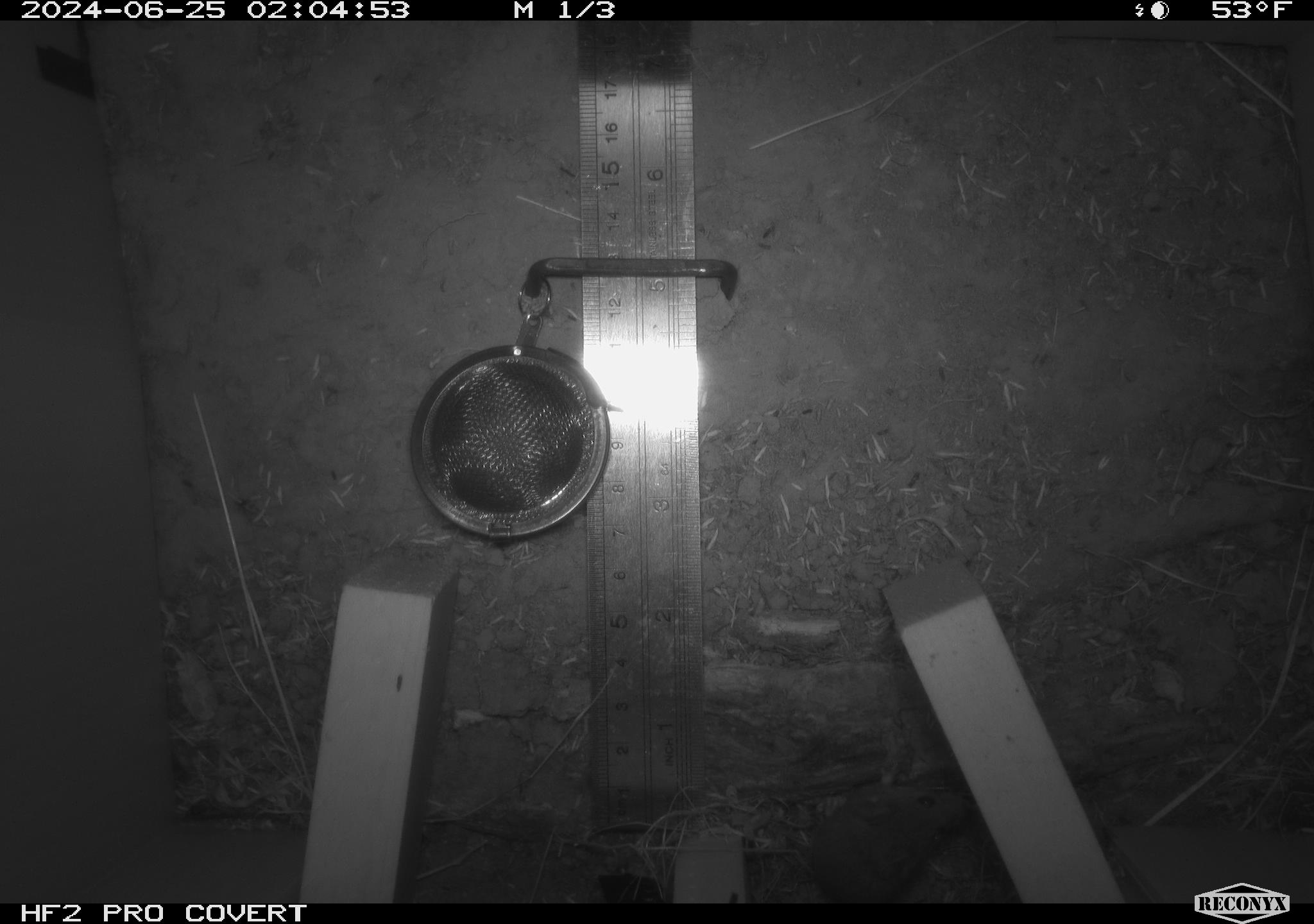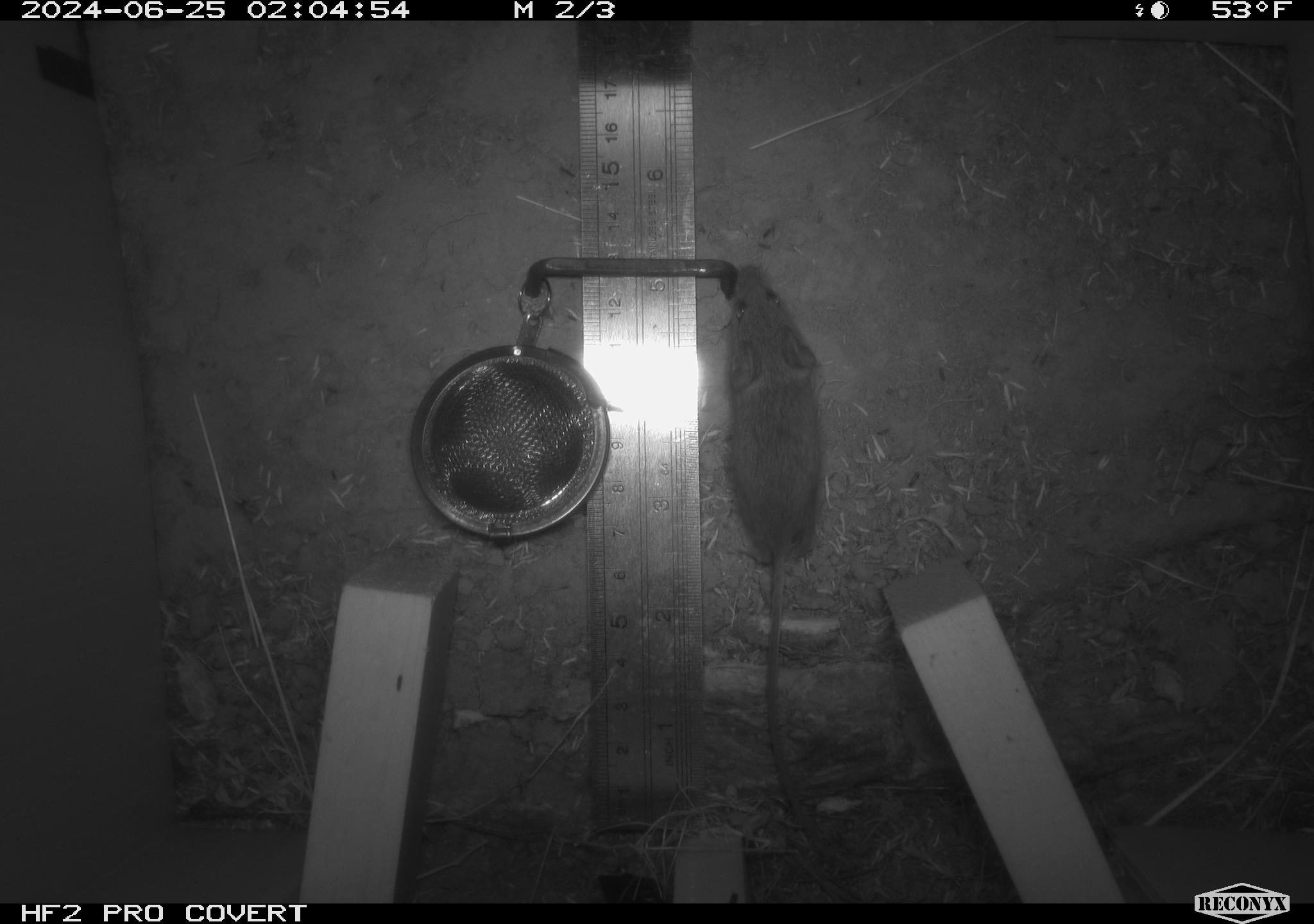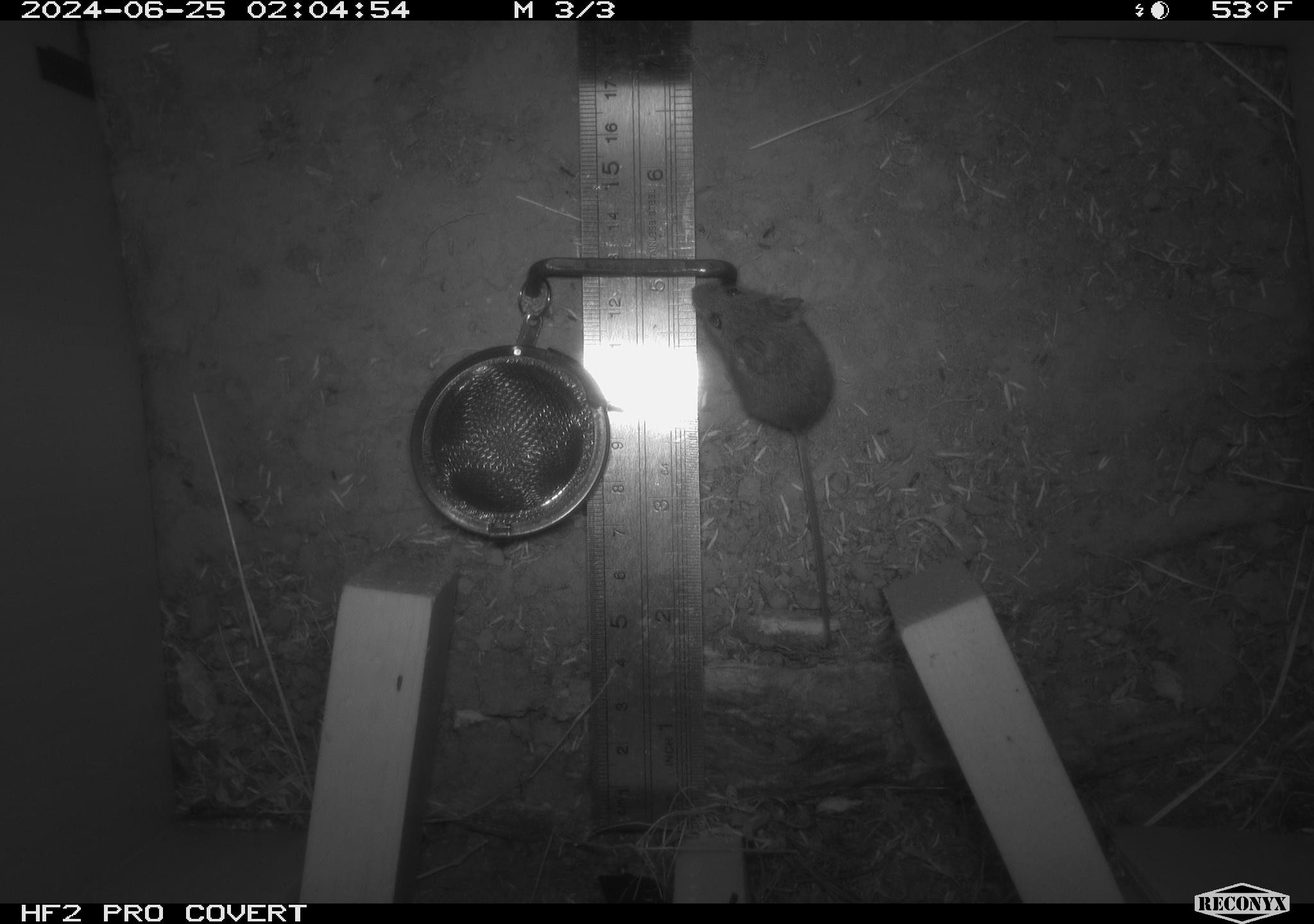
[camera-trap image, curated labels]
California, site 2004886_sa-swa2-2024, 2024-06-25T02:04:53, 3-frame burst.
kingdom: Animalia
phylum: Chordata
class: Mammalia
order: Rodentia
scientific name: Rodentia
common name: mouse species